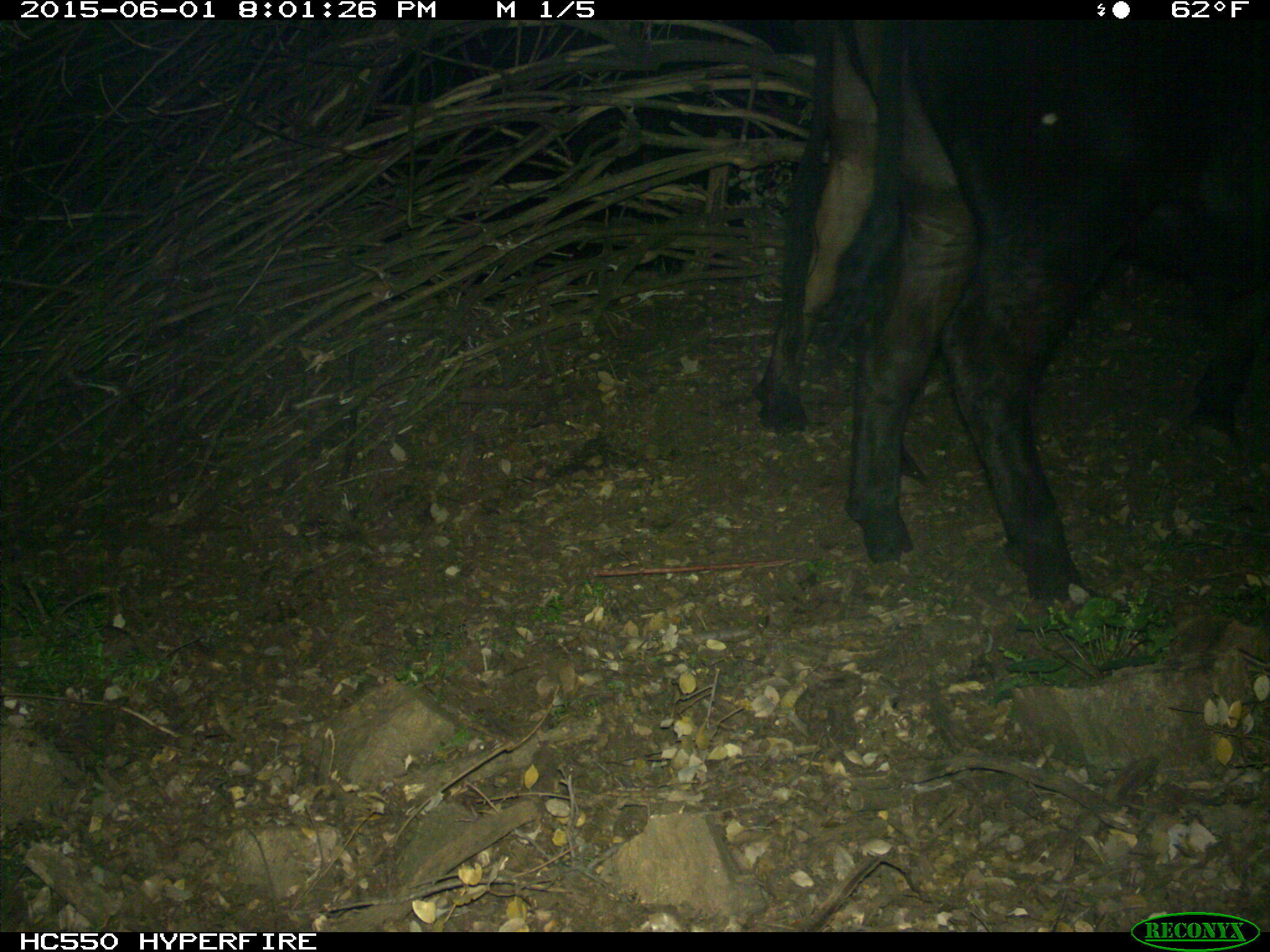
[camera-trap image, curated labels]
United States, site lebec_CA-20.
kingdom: Animalia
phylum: Chordata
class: Mammalia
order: Artiodactyla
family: Bovidae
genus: Bos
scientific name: Bos taurus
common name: domestic cow